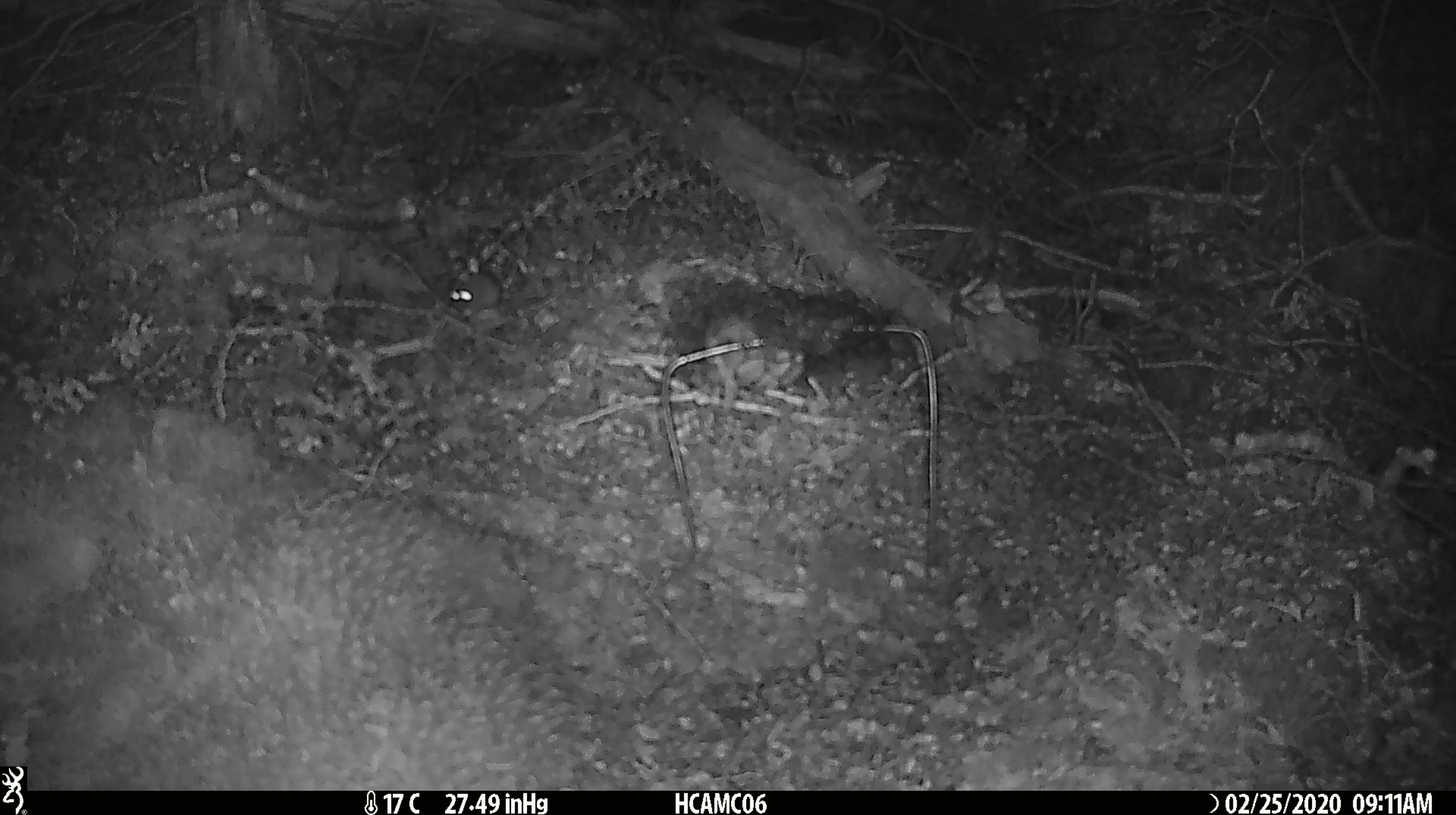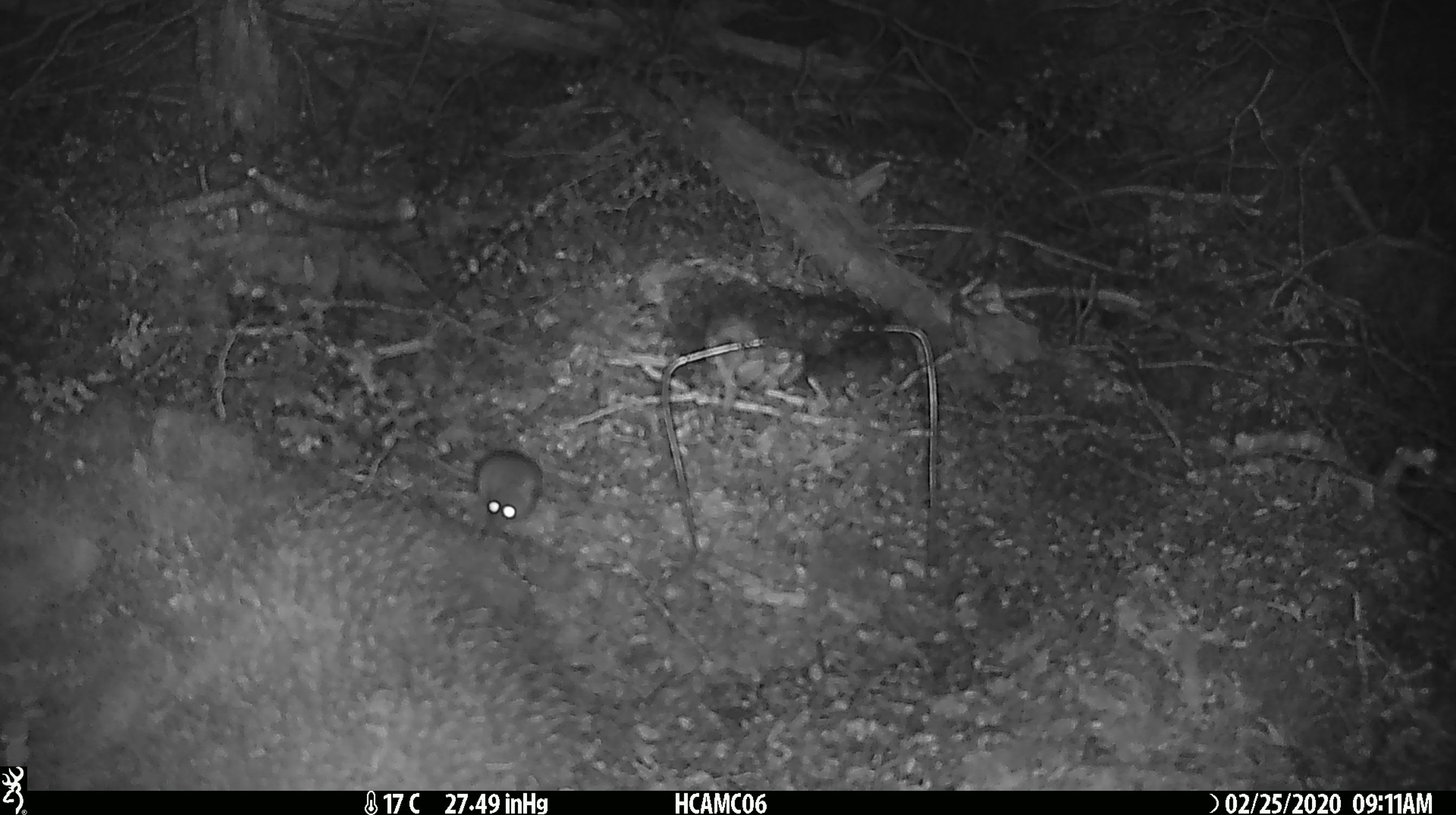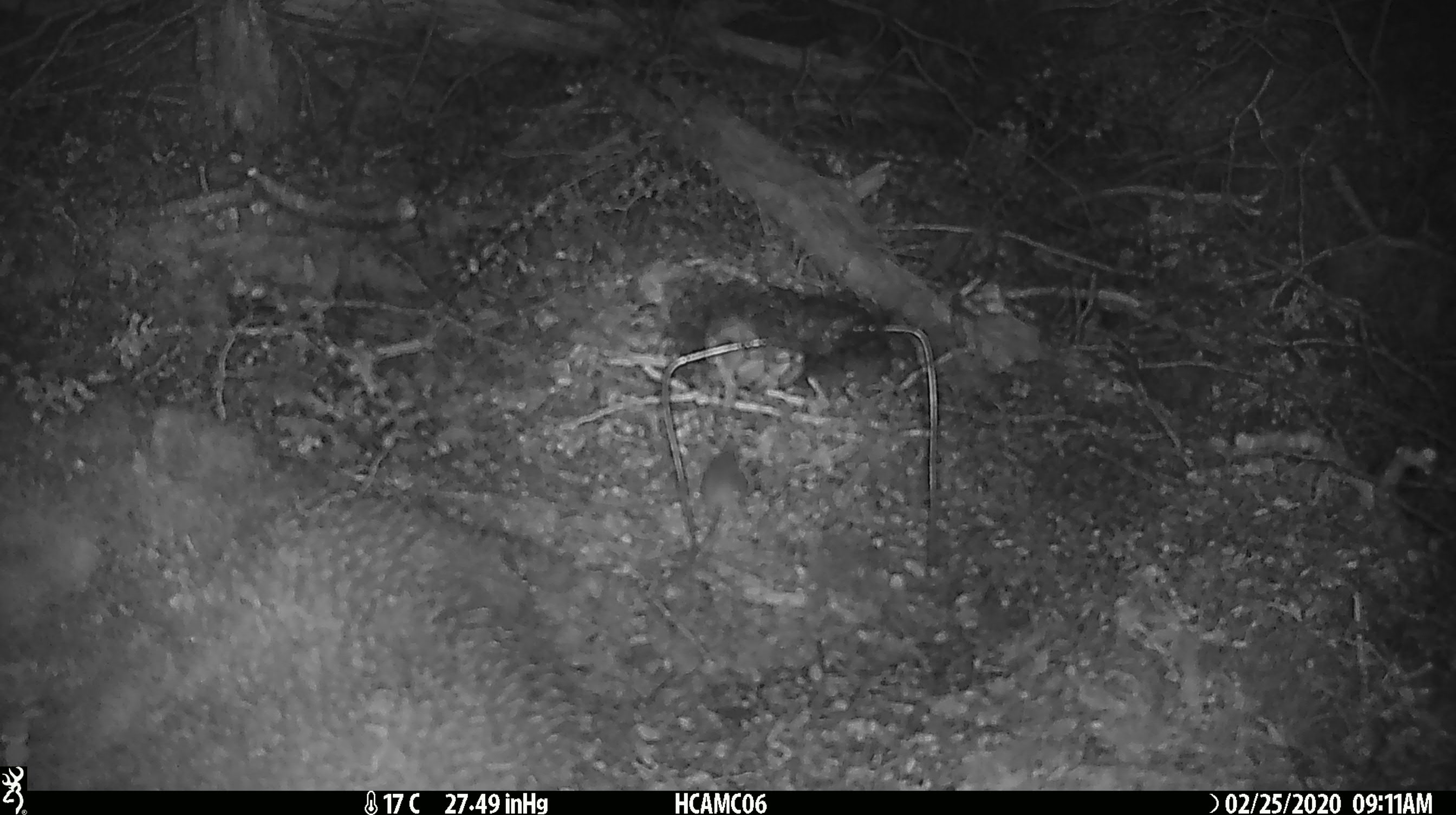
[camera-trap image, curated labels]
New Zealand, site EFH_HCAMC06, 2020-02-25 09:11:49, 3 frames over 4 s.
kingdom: Animalia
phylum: Chordata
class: Mammalia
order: Rodentia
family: Muridae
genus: Mus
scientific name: Mus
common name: mouse